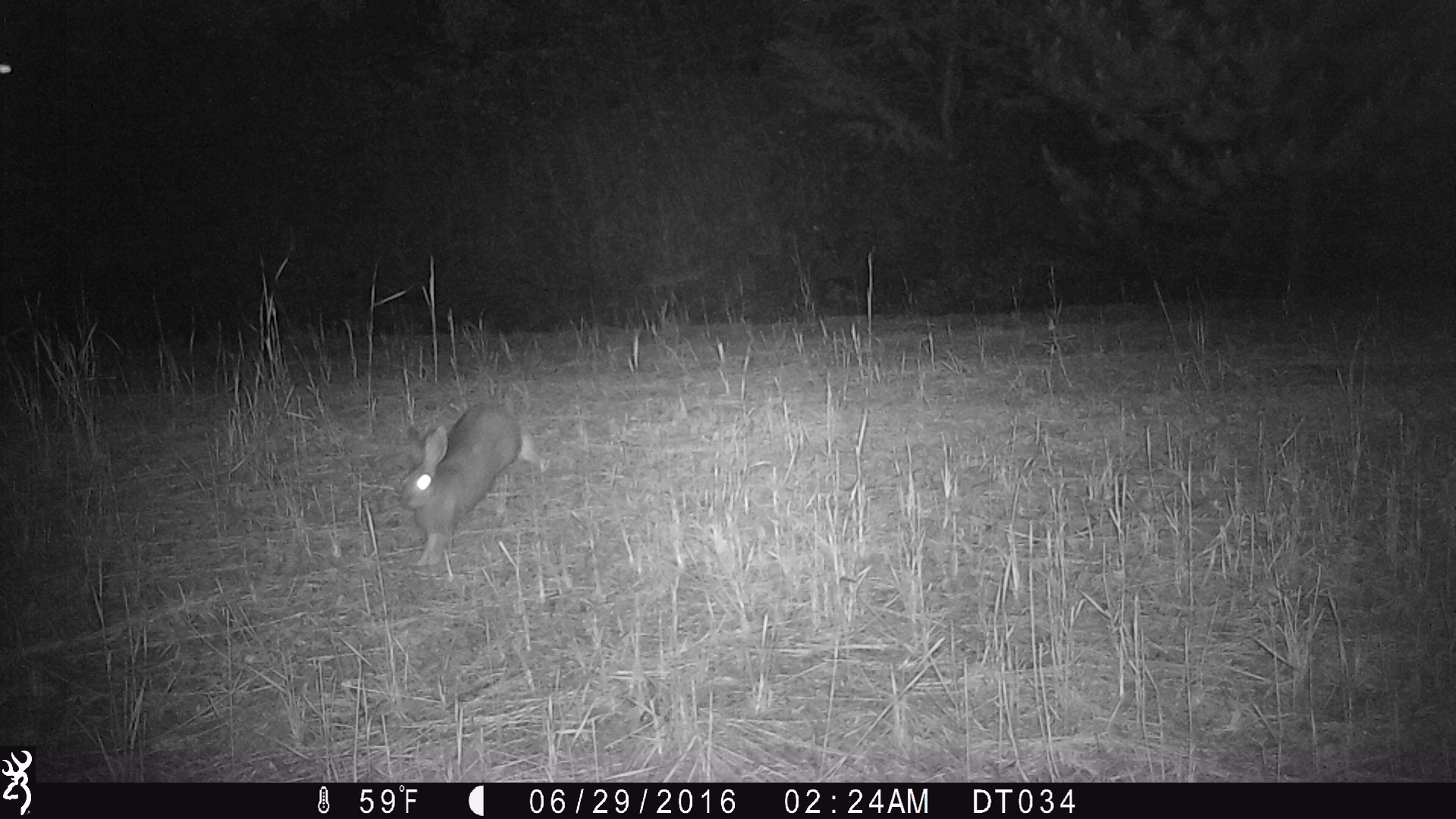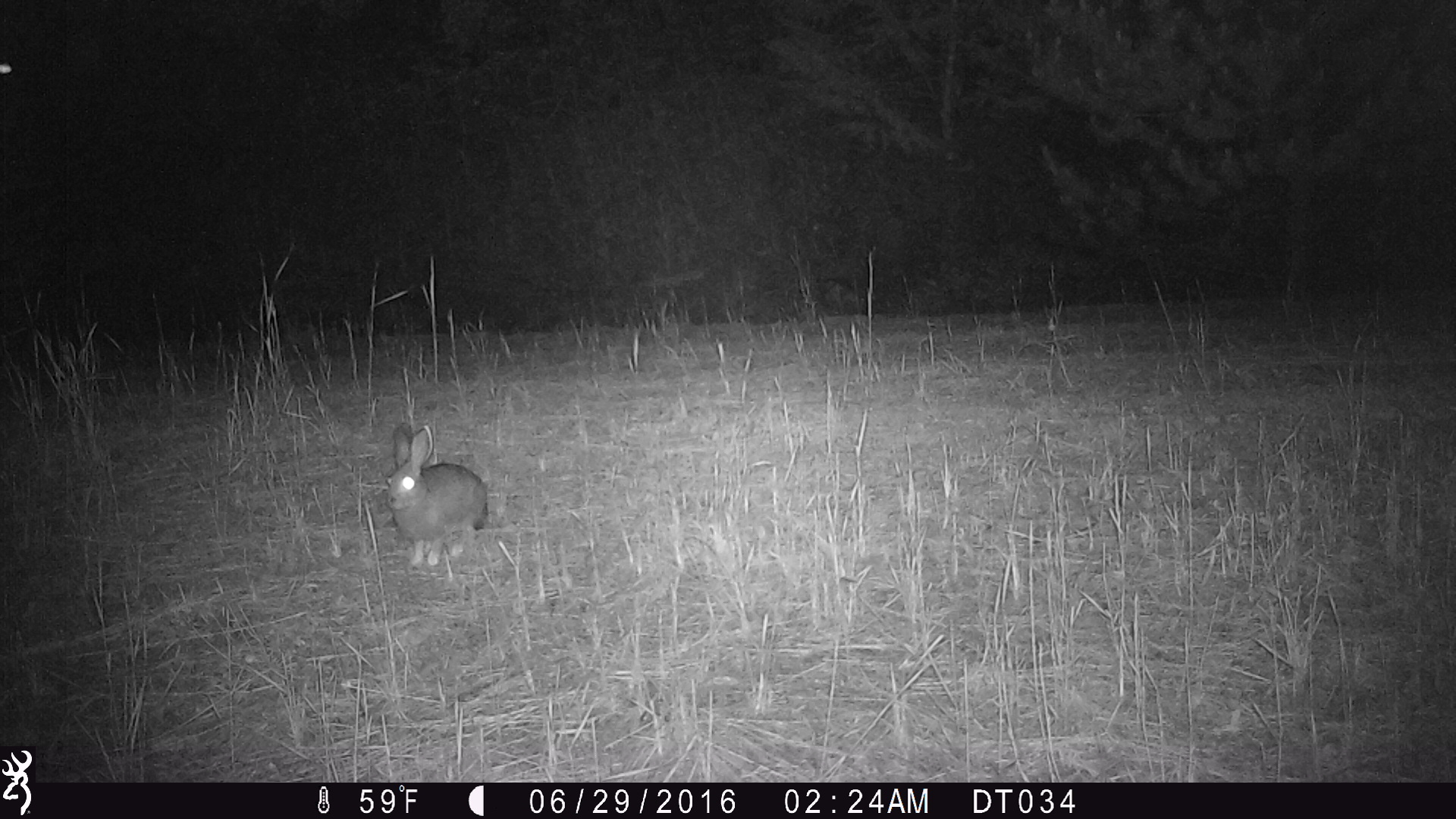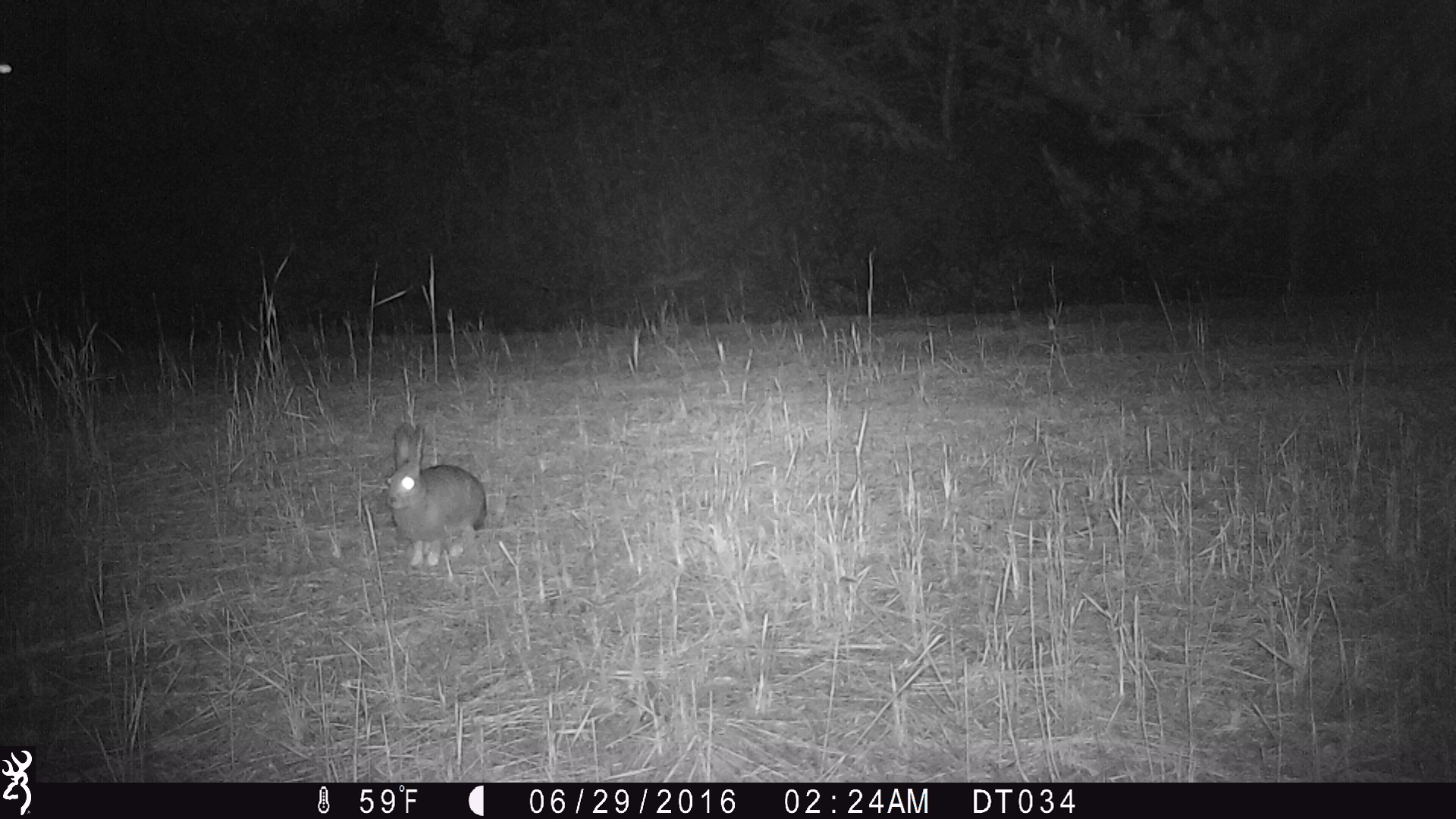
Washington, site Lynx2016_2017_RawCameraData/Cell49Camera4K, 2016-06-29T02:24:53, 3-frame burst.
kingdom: Animalia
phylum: Chordata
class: Mammalia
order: Lagomorpha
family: Leporidae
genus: Lepus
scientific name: Lepus americanus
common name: snowshoe hare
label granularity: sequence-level